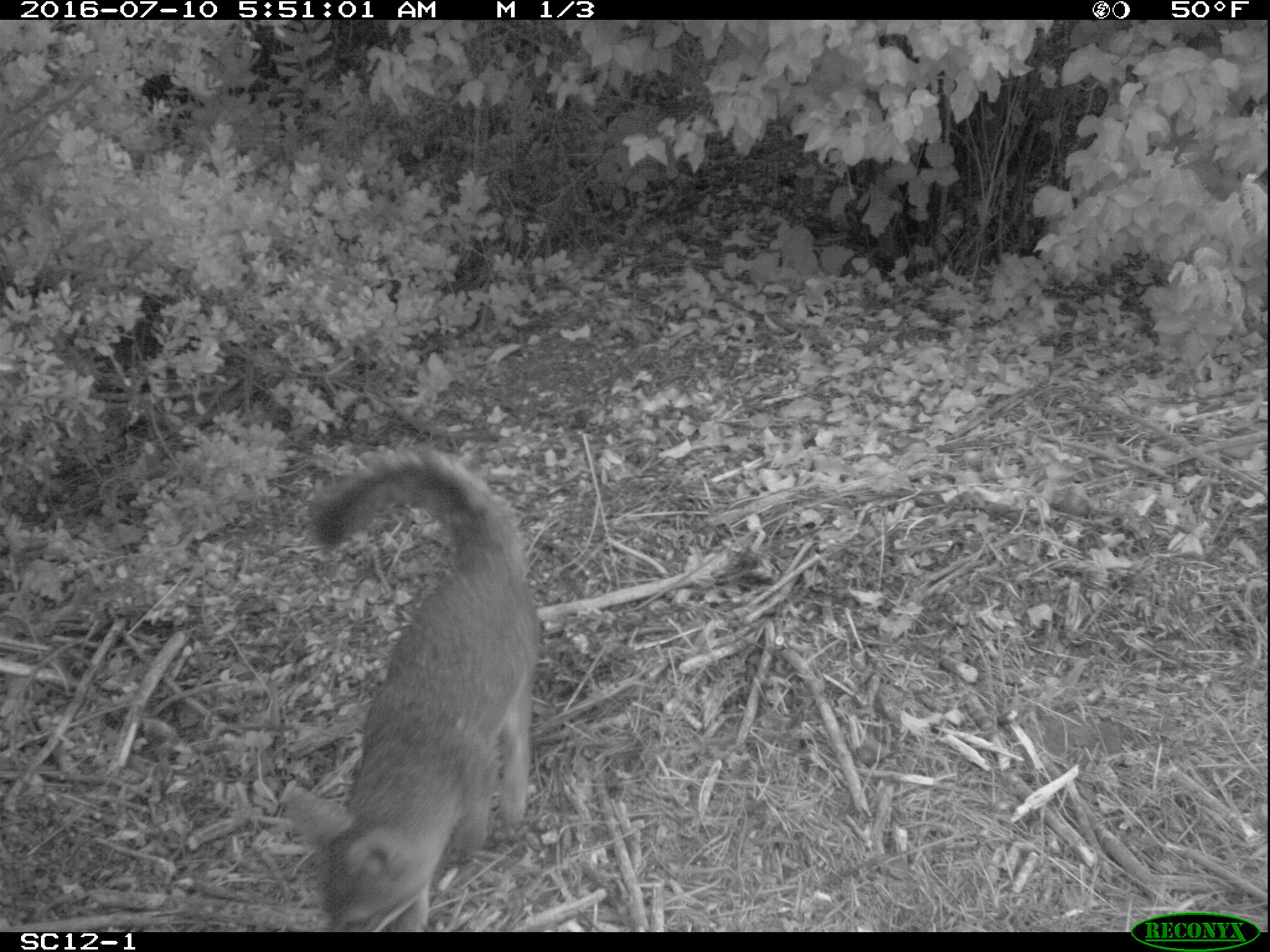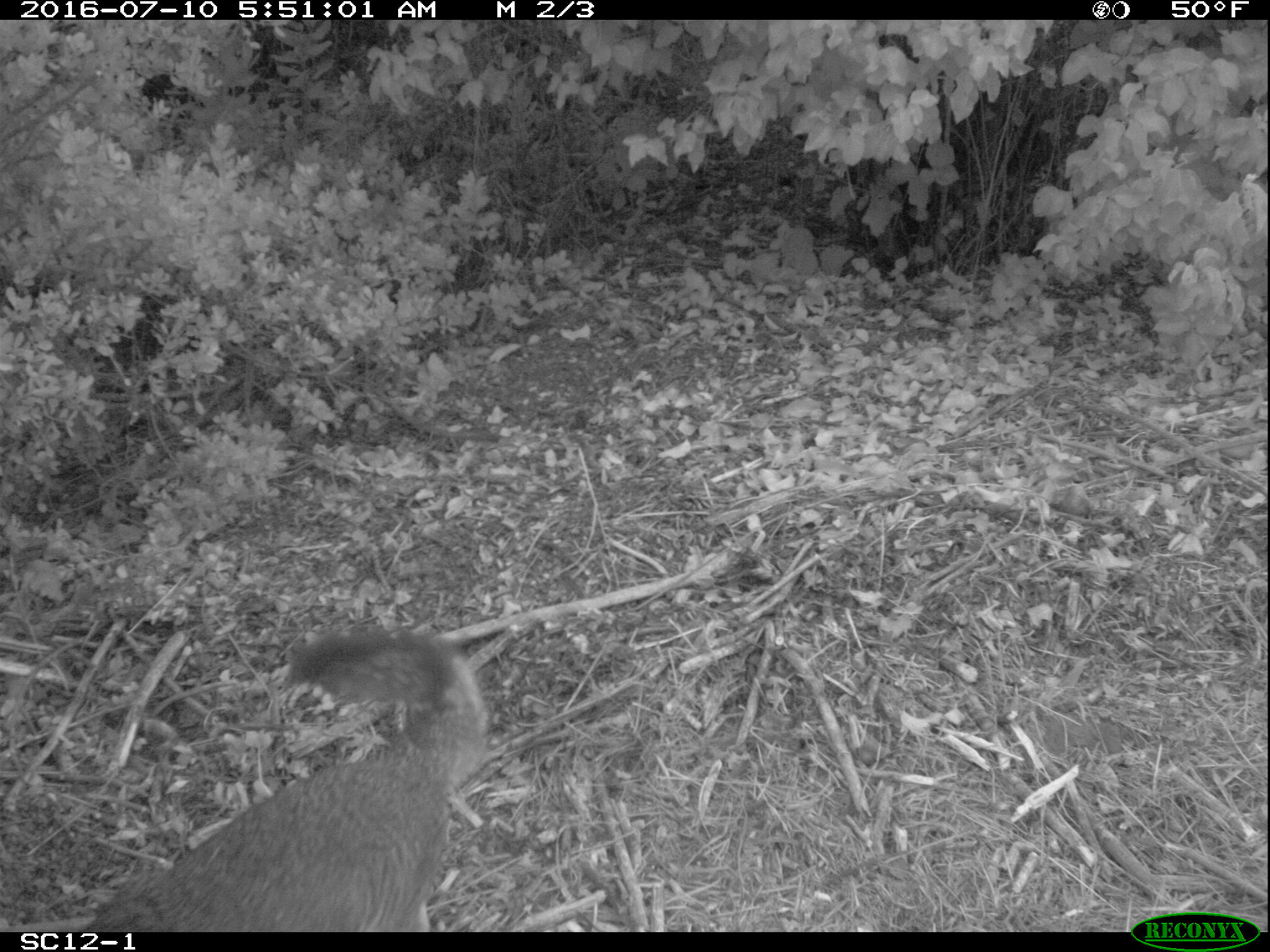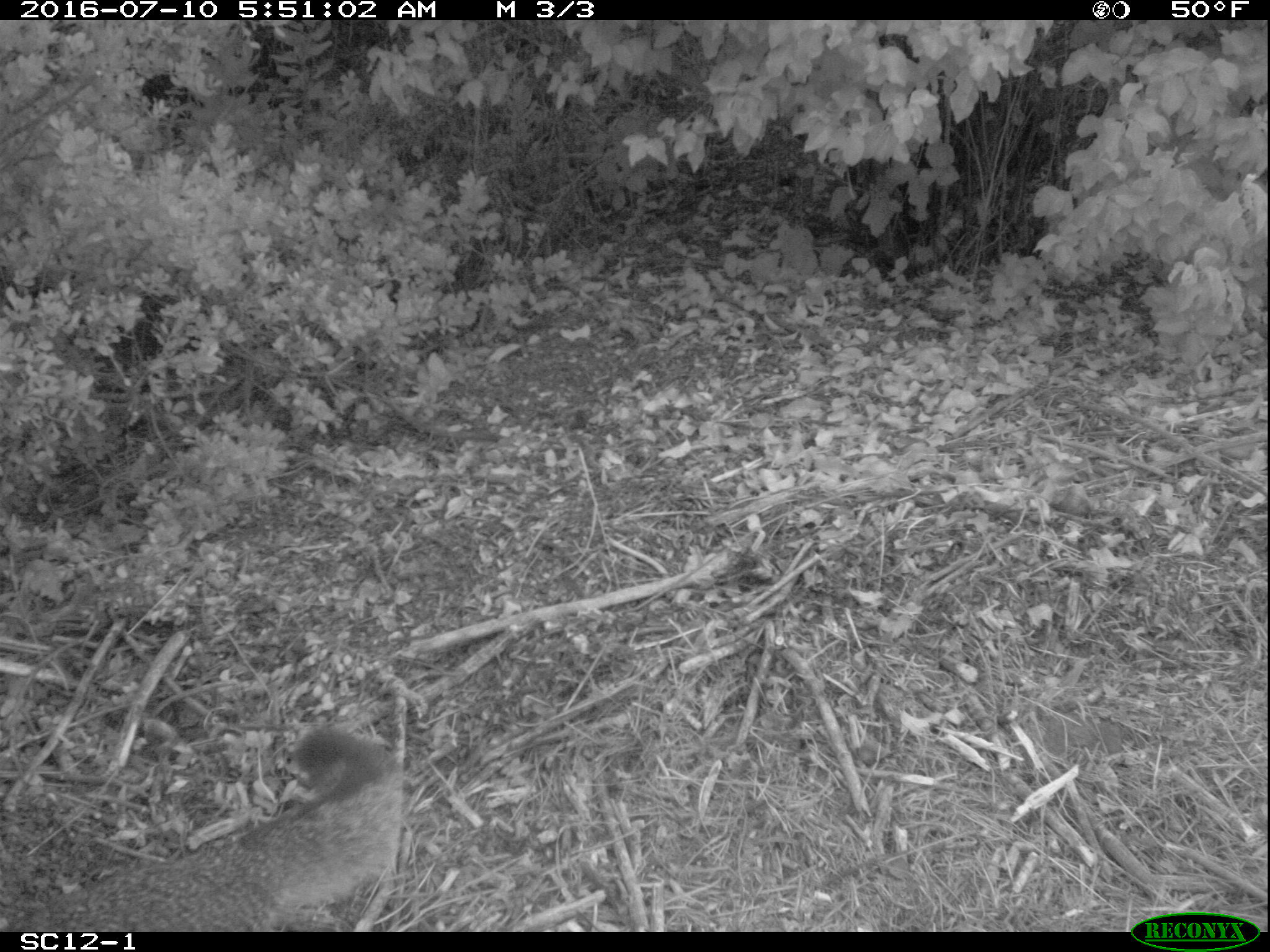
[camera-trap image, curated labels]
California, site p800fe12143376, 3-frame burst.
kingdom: Animalia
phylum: Chordata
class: Mammalia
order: Carnivora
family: Canidae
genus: Urocyon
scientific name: Urocyon littoralis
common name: island fox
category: fox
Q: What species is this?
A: Fox (island fox) (Urocyon littoralis).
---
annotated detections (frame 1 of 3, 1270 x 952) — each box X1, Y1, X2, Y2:
fox: 308, 447, 537, 933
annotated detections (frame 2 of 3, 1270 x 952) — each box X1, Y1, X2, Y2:
fox: 78, 622, 488, 932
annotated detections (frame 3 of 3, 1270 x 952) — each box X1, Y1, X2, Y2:
fox: 8, 725, 404, 932